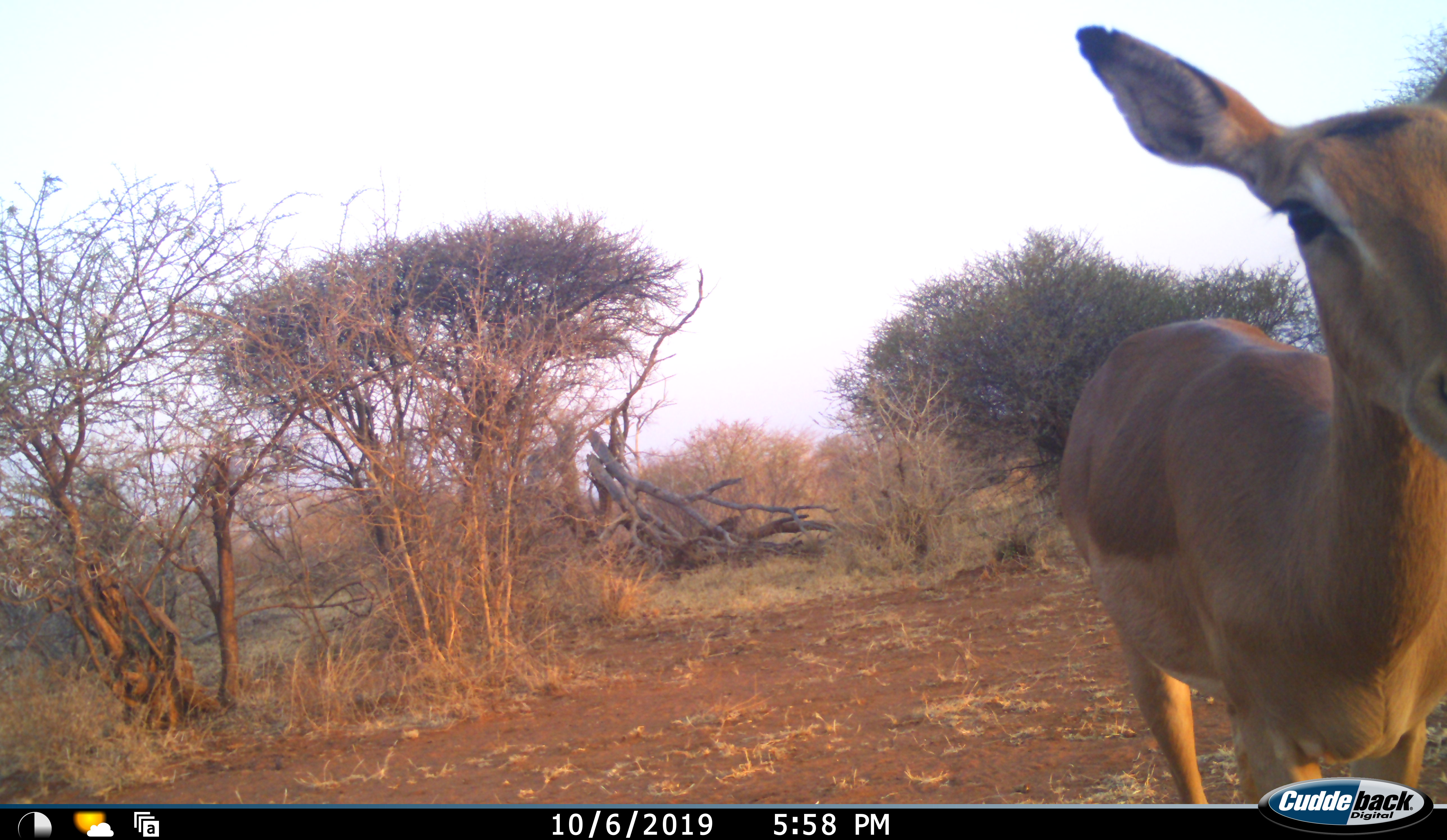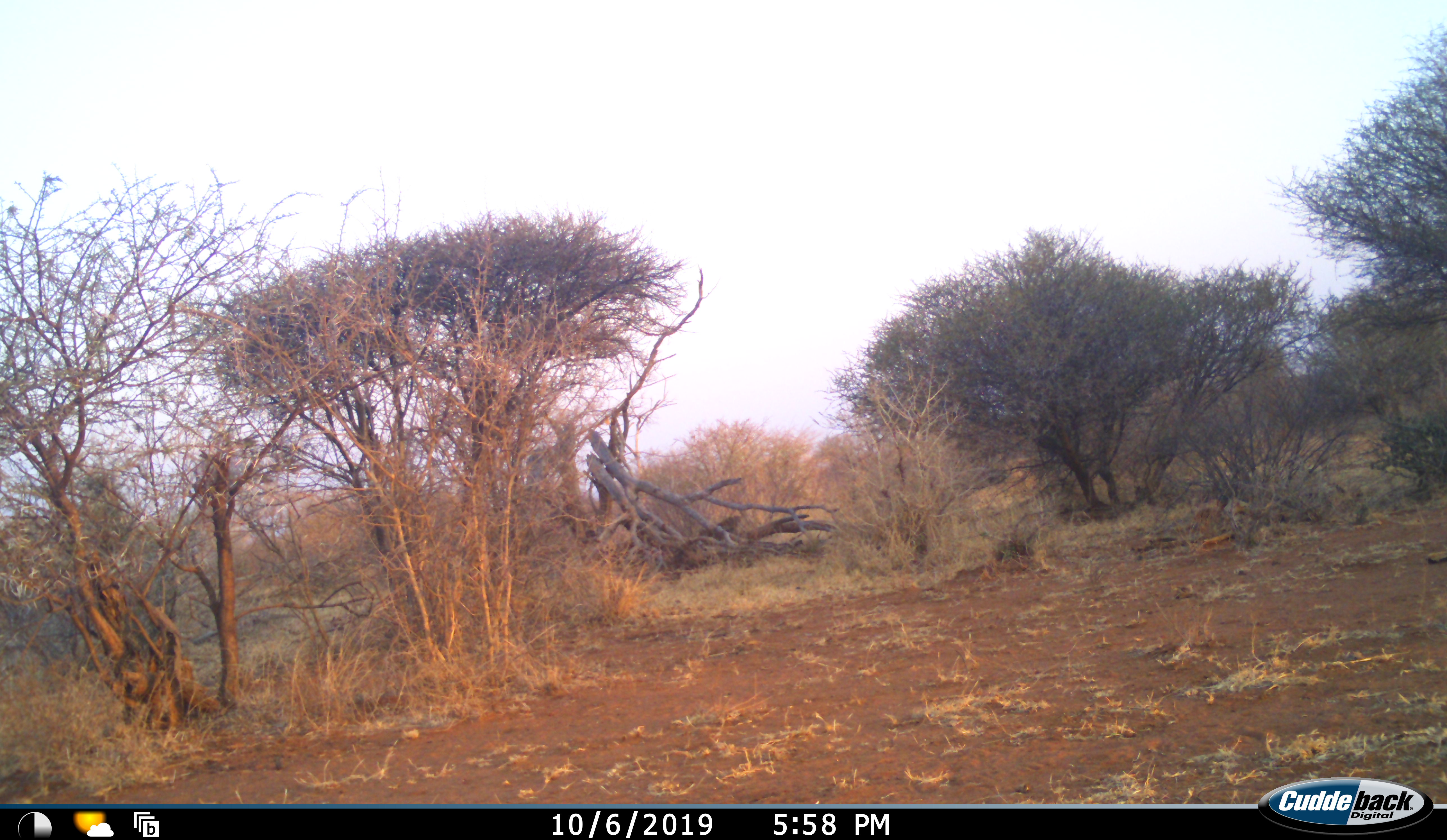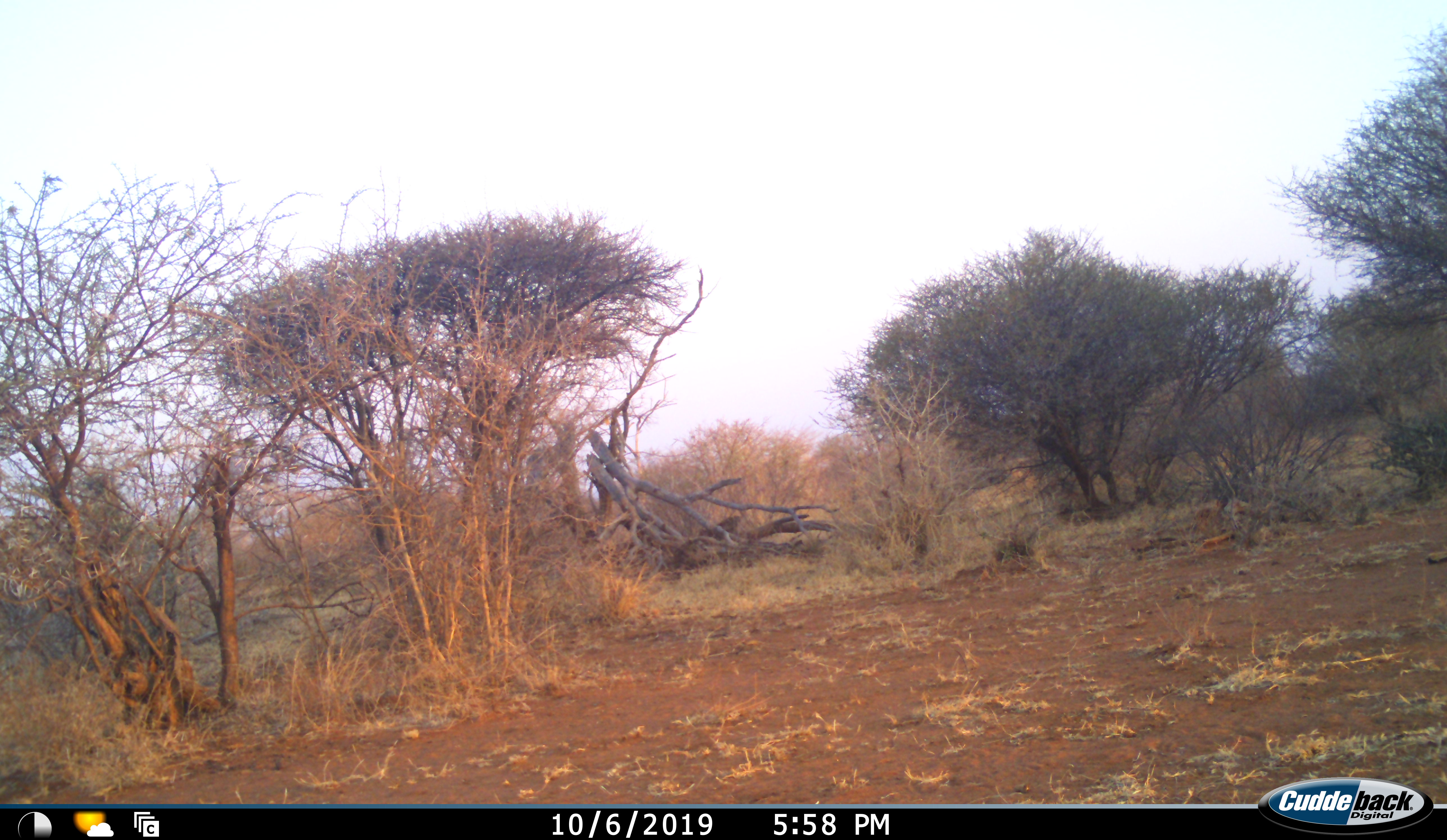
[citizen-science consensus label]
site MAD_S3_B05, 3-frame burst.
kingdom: Animalia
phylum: Chordata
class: Mammalia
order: Artiodactyla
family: Bovidae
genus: Aepyceros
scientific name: Aepyceros melampus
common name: impala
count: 1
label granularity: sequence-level